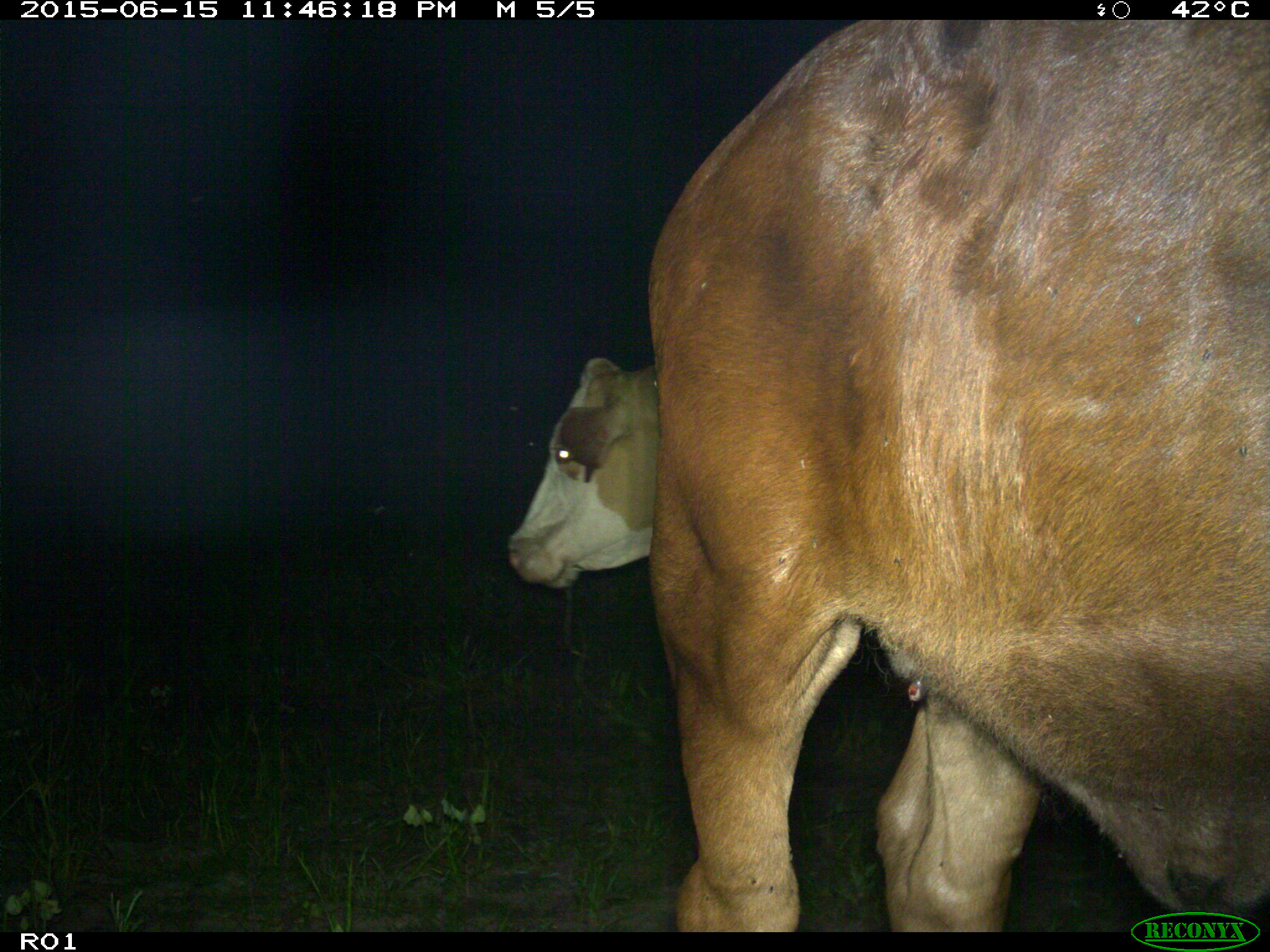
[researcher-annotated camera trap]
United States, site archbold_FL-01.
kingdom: Animalia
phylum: Chordata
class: Mammalia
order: Artiodactyla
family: Bovidae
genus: Bos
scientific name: Bos taurus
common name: domestic cow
Bos taurus (domestic cow).